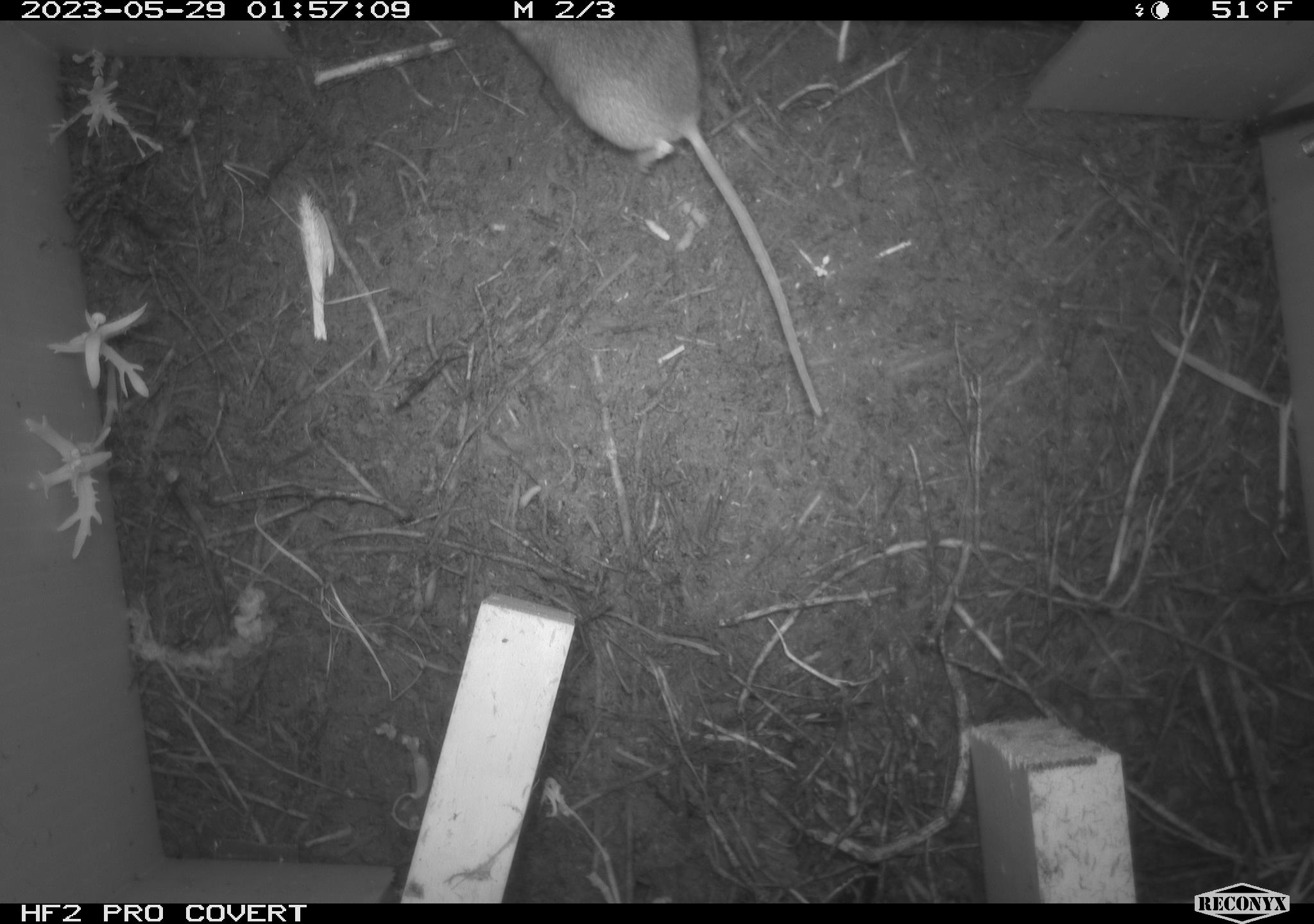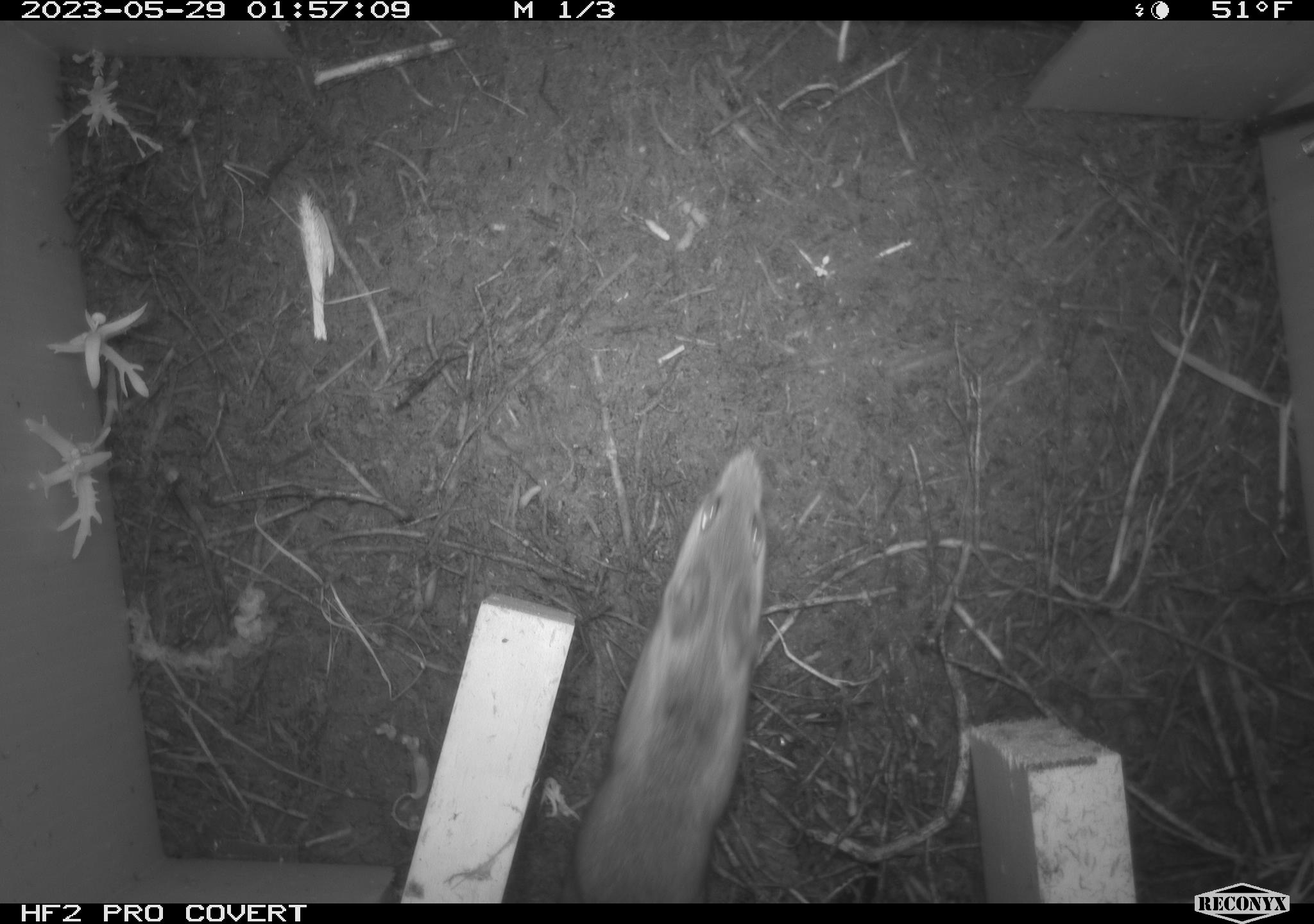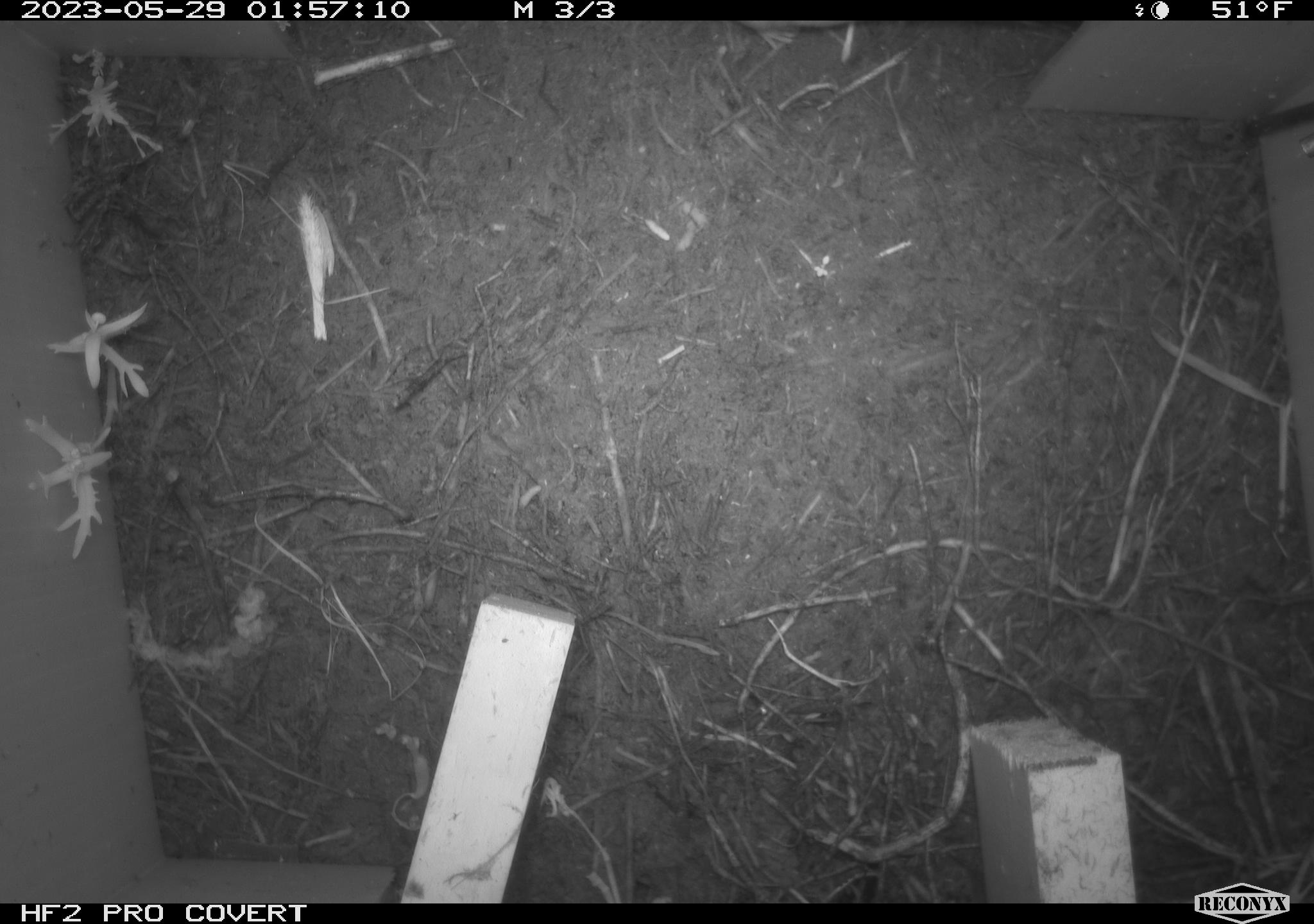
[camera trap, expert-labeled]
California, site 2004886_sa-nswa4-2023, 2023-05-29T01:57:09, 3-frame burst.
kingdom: Animalia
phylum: Chordata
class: Mammalia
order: Rodentia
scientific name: Rodentia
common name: mouse species